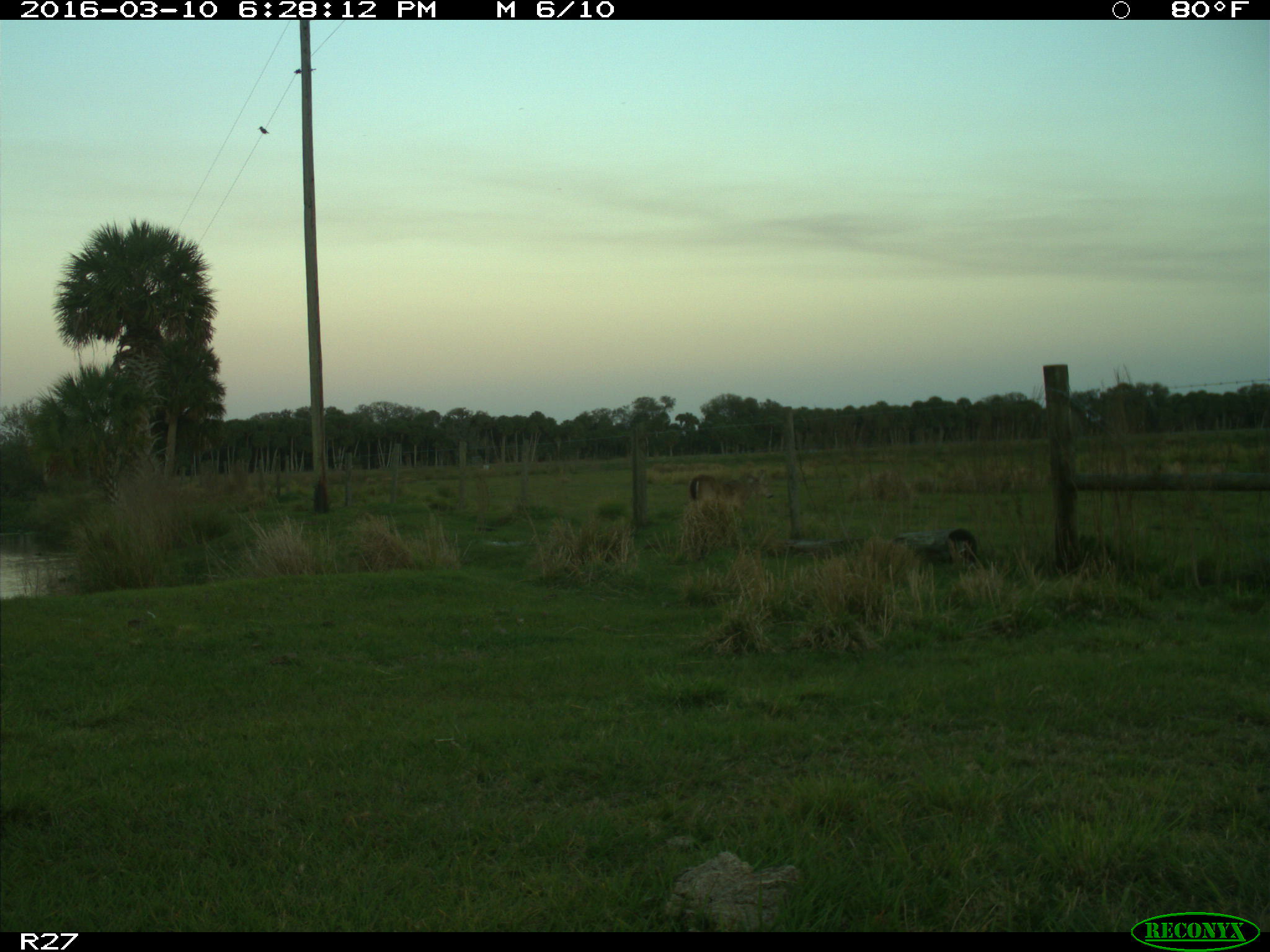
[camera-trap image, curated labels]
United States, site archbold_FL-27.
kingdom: Animalia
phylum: Chordata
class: Mammalia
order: Artiodactyla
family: Cervidae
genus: Odocoileus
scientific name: Odocoileus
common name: deer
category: unidentified deer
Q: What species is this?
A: Unidentified deer (deer) (Odocoileus).